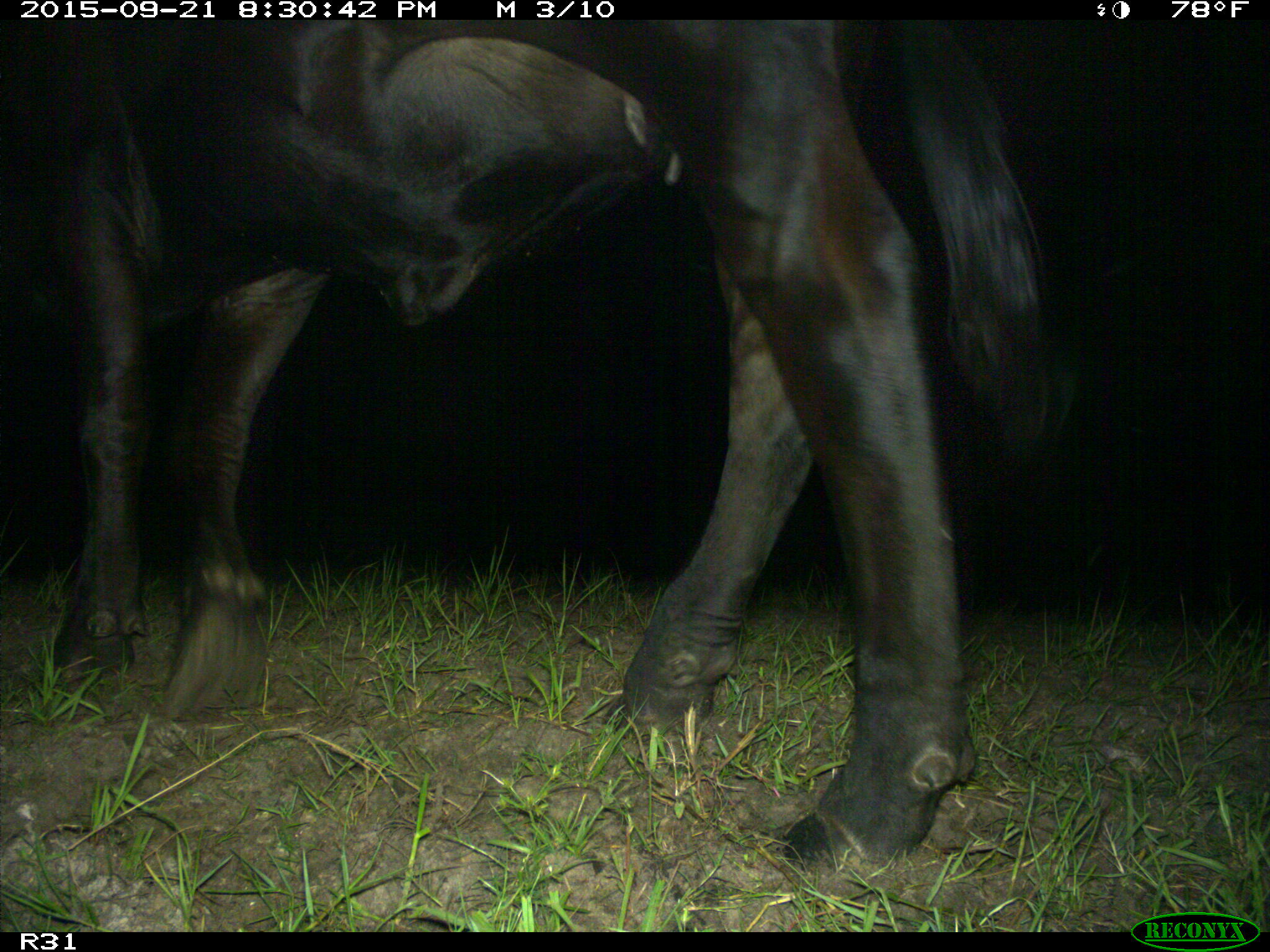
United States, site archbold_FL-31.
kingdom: Animalia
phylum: Chordata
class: Mammalia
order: Artiodactyla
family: Bovidae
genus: Bos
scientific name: Bos taurus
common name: domestic cow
Bos taurus (domestic cow).